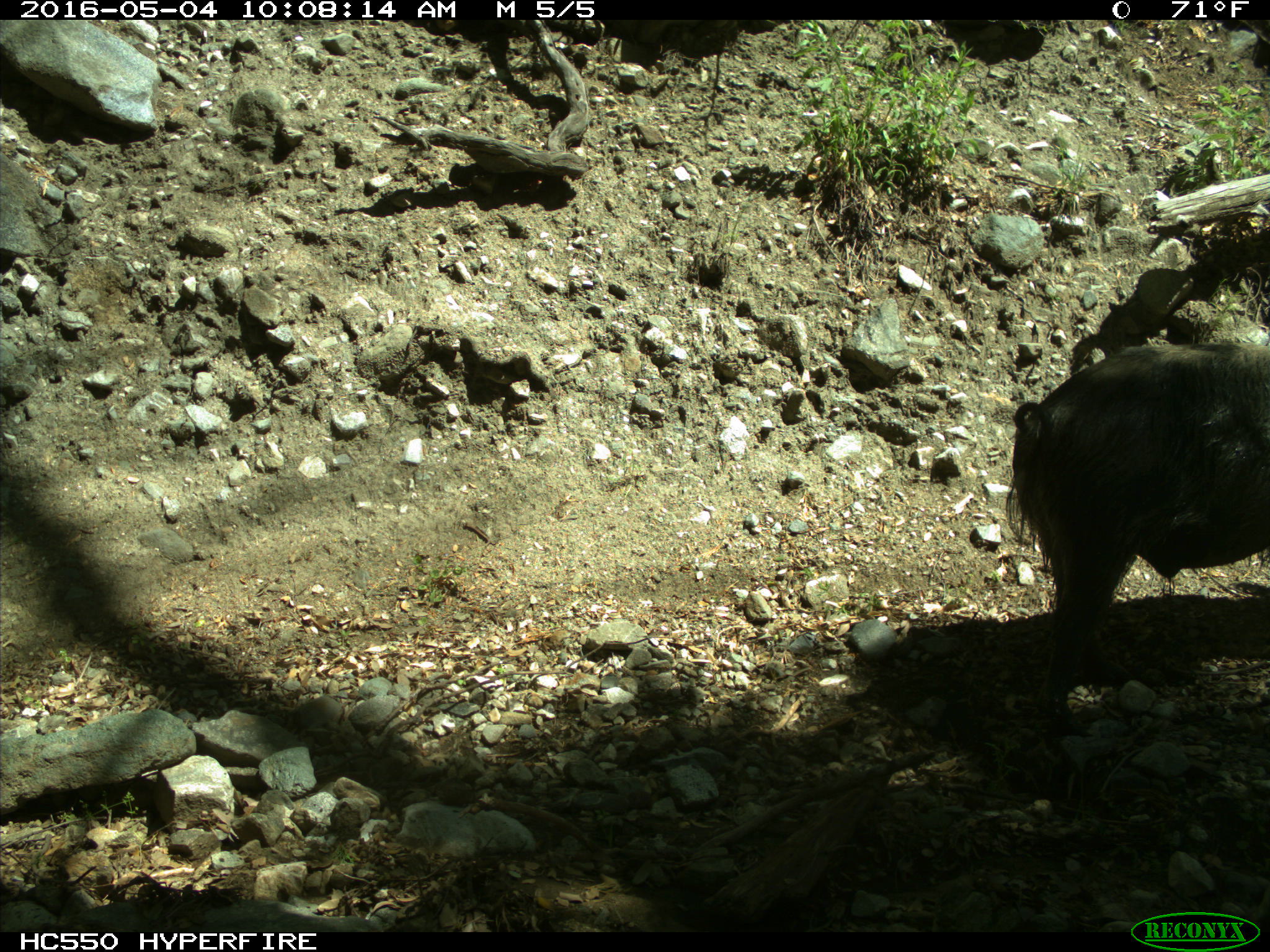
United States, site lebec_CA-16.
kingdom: Animalia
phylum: Chordata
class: Mammalia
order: Artiodactyla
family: Suidae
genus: Sus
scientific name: Sus scrofa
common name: wild boar